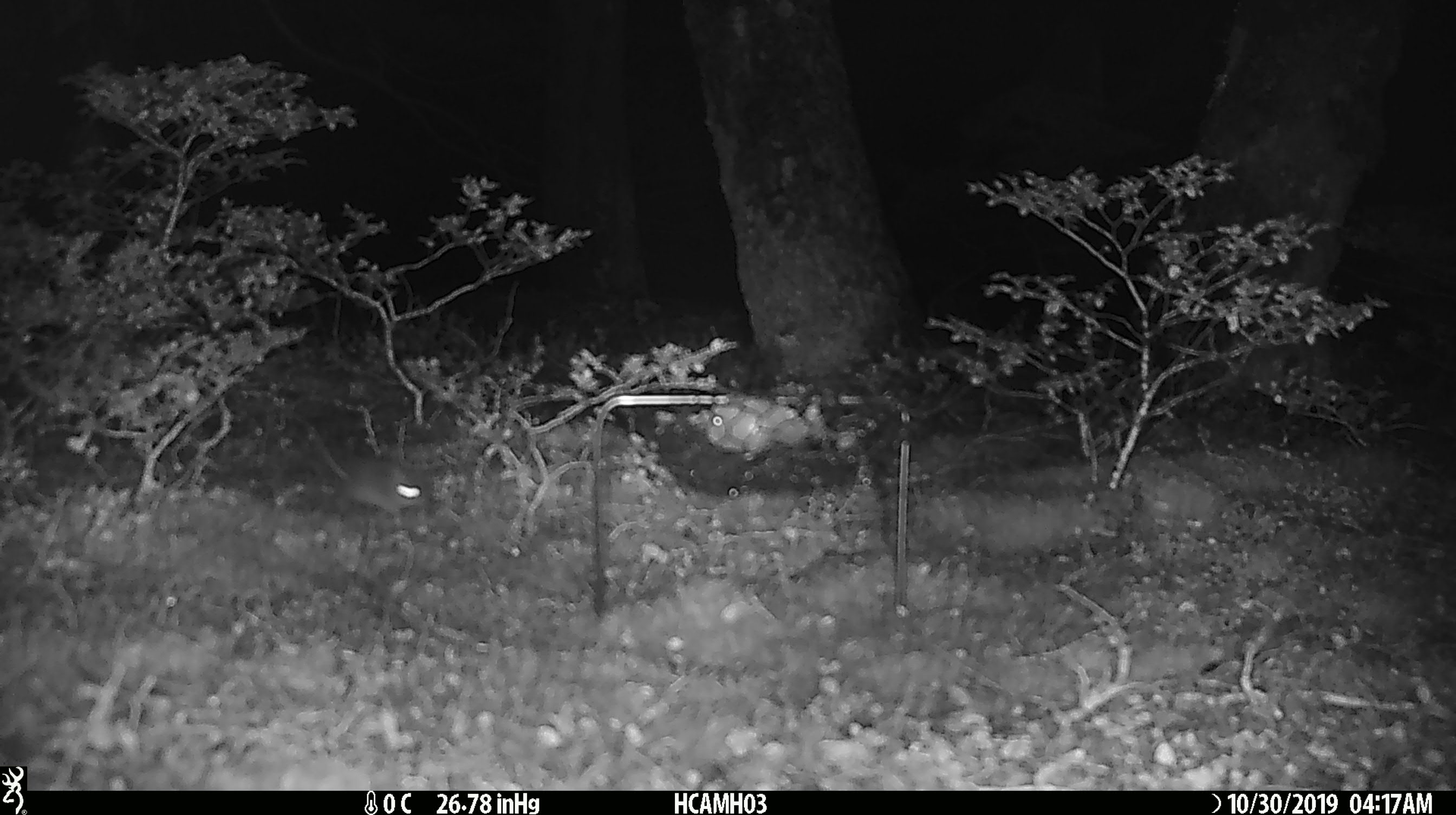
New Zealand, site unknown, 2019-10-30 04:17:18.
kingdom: Animalia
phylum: Chordata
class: Mammalia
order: Rodentia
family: Muridae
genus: Mus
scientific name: Mus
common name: mouse